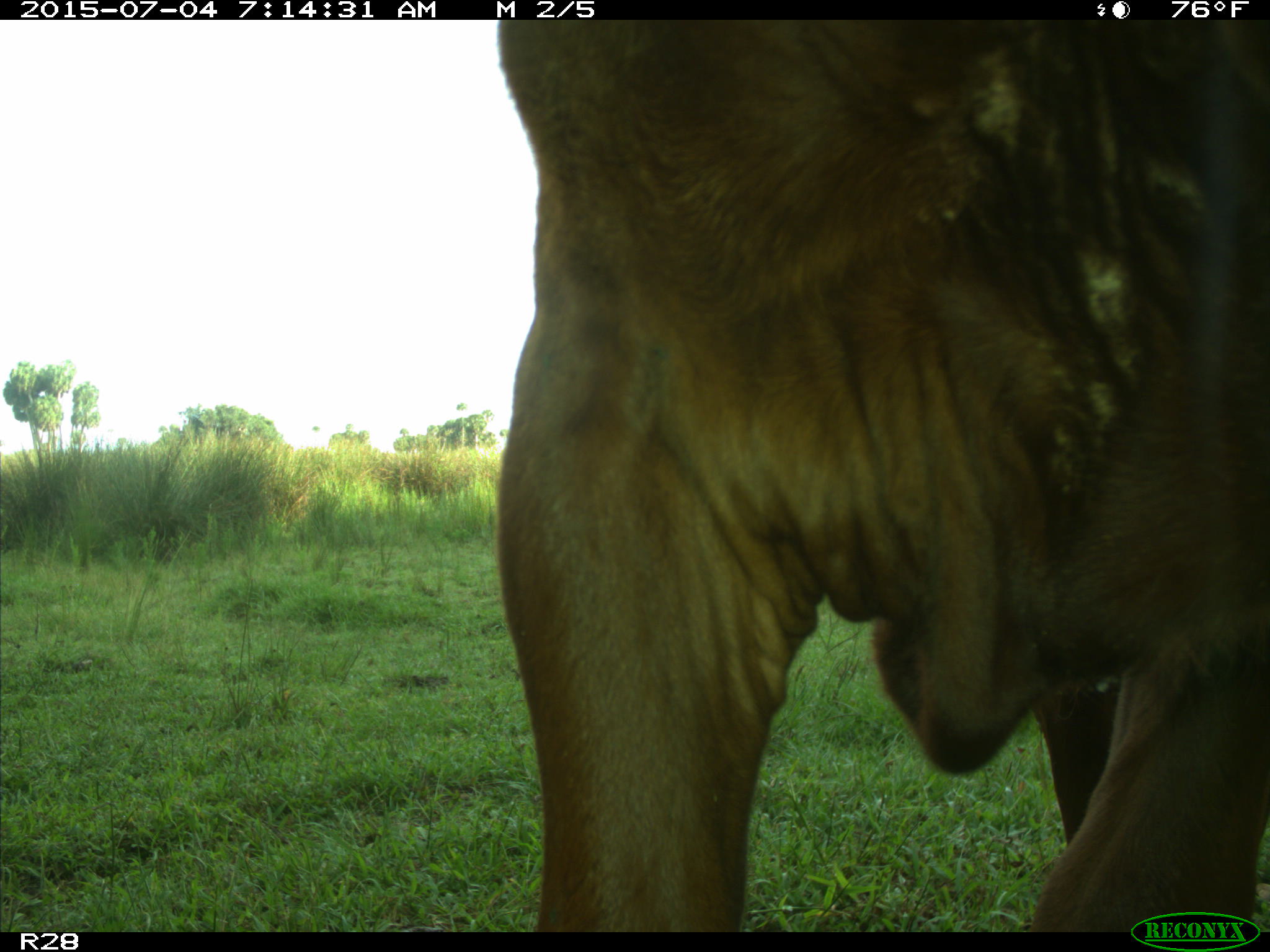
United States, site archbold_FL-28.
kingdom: Animalia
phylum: Chordata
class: Mammalia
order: Artiodactyla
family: Bovidae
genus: Bos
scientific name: Bos taurus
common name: domestic cow